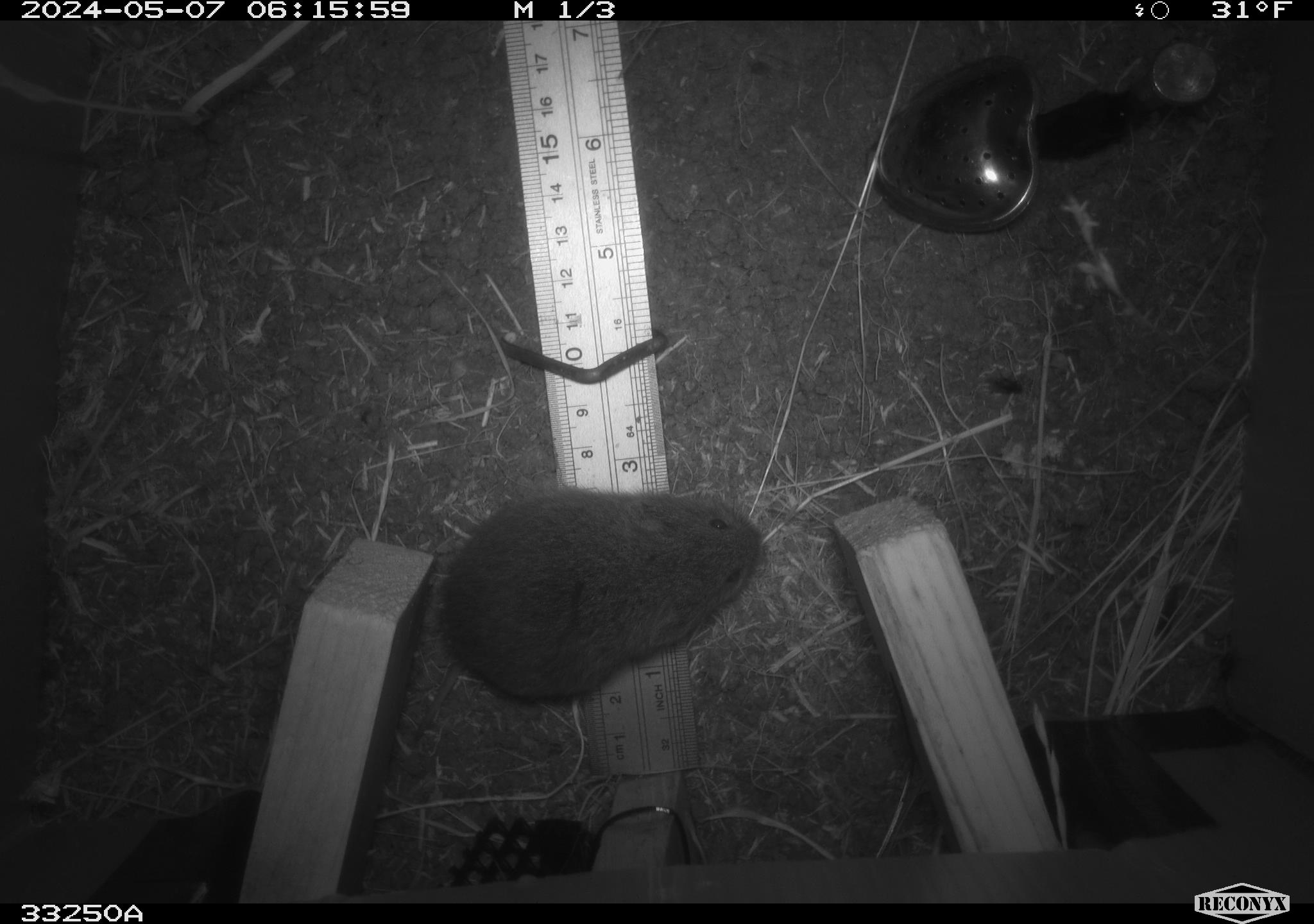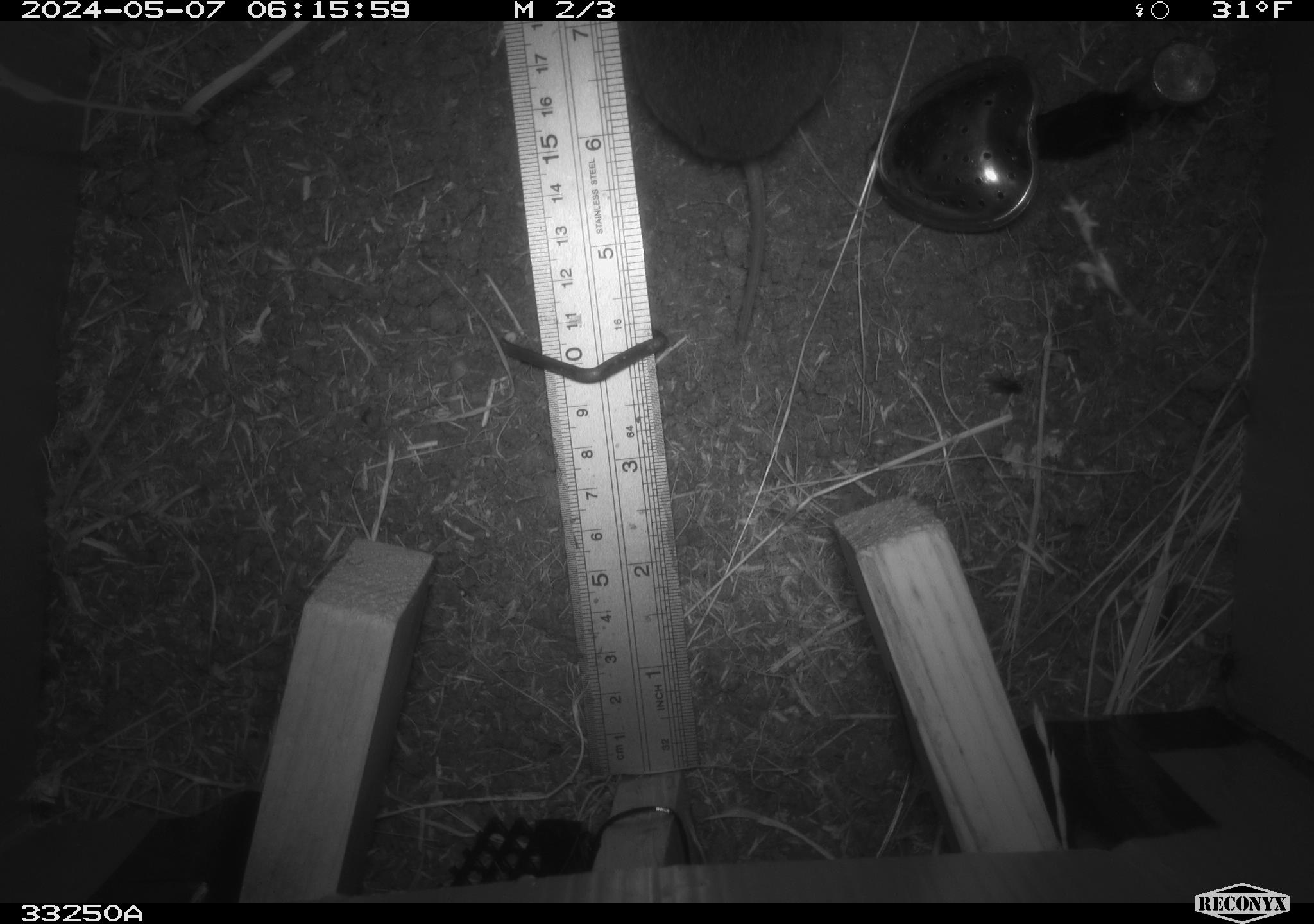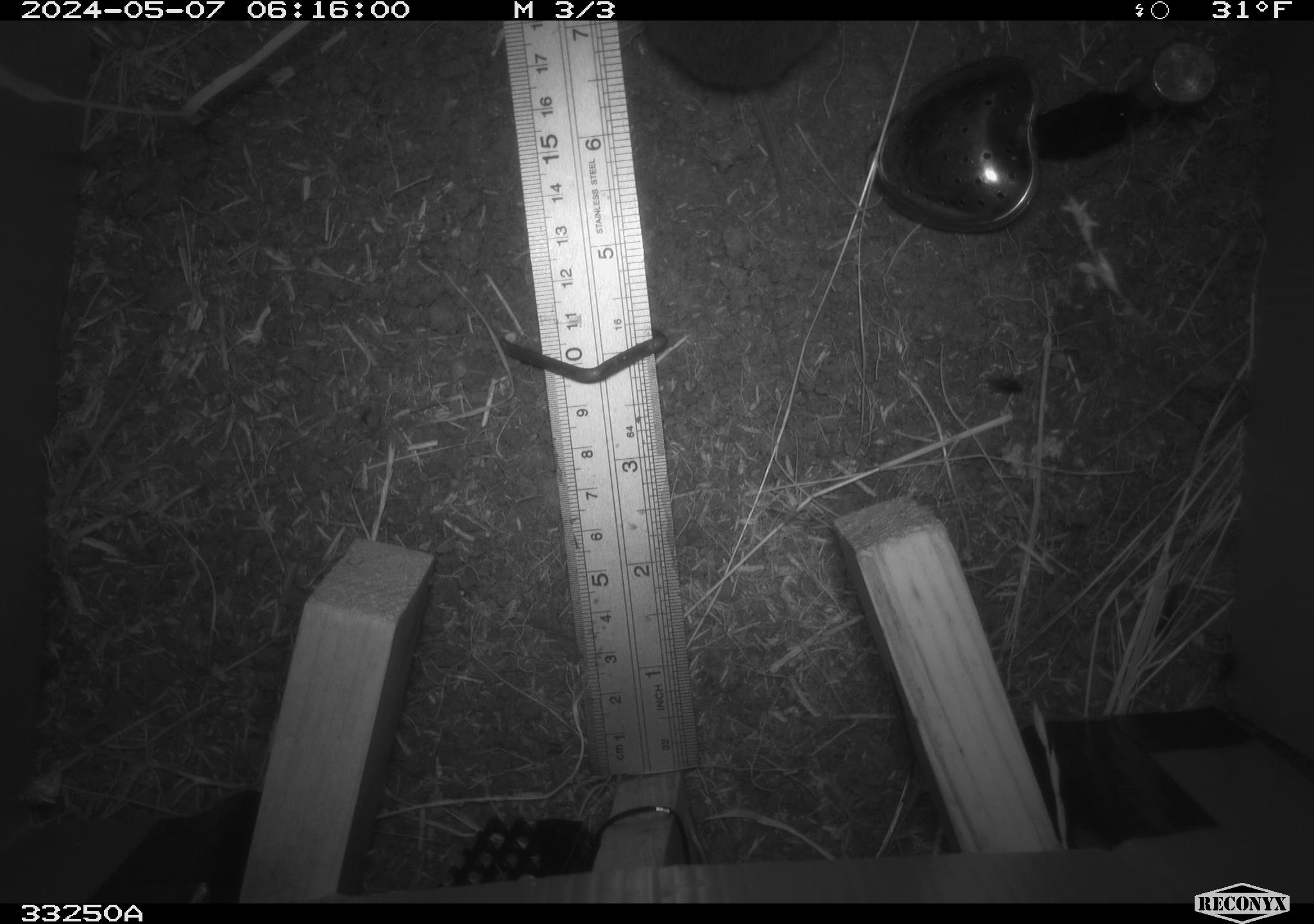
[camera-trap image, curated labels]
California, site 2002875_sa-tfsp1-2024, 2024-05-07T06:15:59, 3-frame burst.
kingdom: Animalia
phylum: Chordata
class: Mammalia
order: Rodentia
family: Cricetidae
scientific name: Arvicolinae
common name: voles, lemmings, and muskrats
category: arvicolinae subfamily